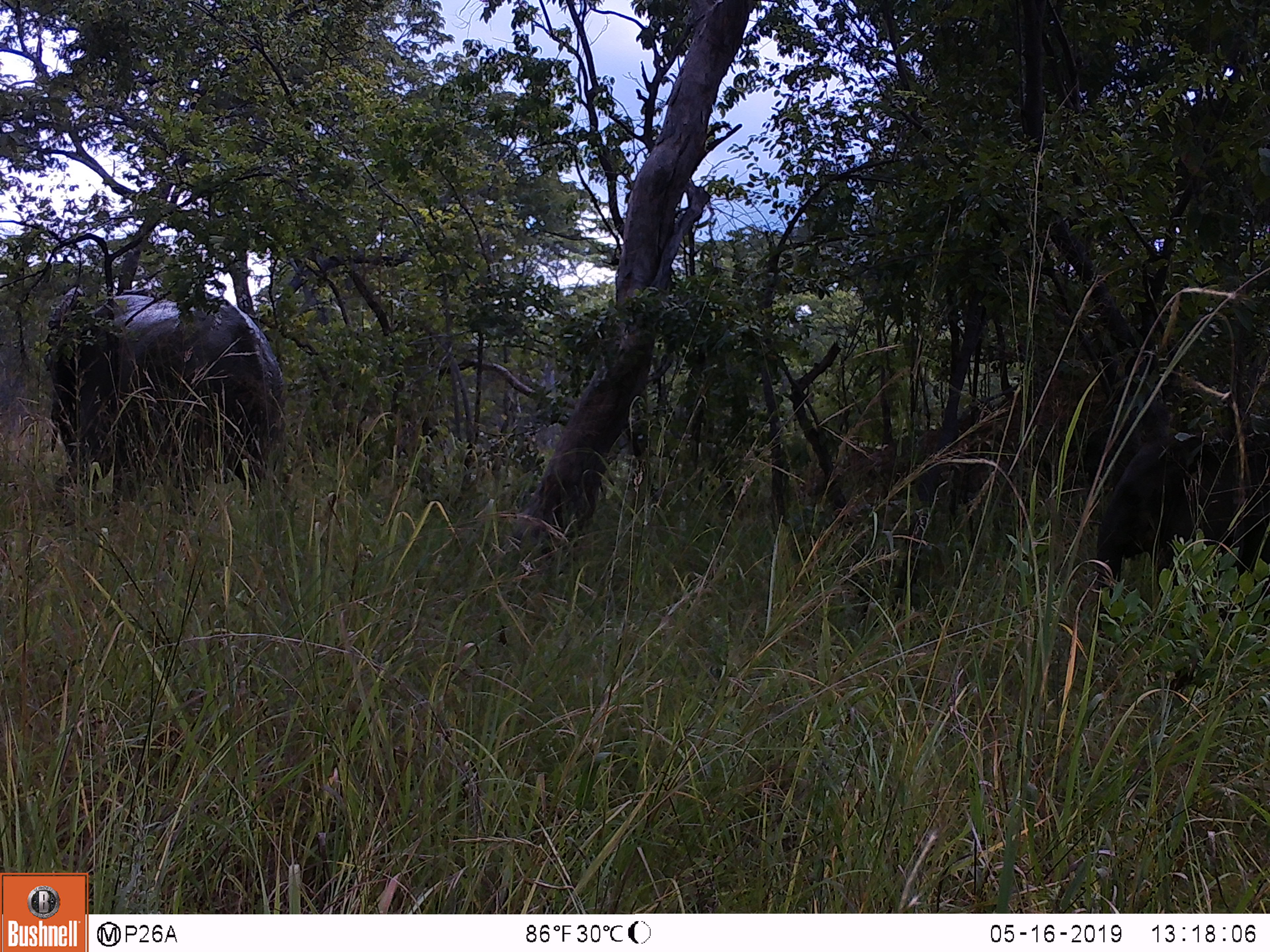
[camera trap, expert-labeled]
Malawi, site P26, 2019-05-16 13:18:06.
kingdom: Animalia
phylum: Chordata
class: Mammalia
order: Proboscidea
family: Elephantidae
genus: Loxodonta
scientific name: Loxodonta africana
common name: african savanna elephant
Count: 2.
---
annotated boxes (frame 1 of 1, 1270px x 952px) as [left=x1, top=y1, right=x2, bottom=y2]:
african savanna elephant: [left=45, top=286, right=288, bottom=525]; [left=1088, top=424, right=1268, bottom=612]